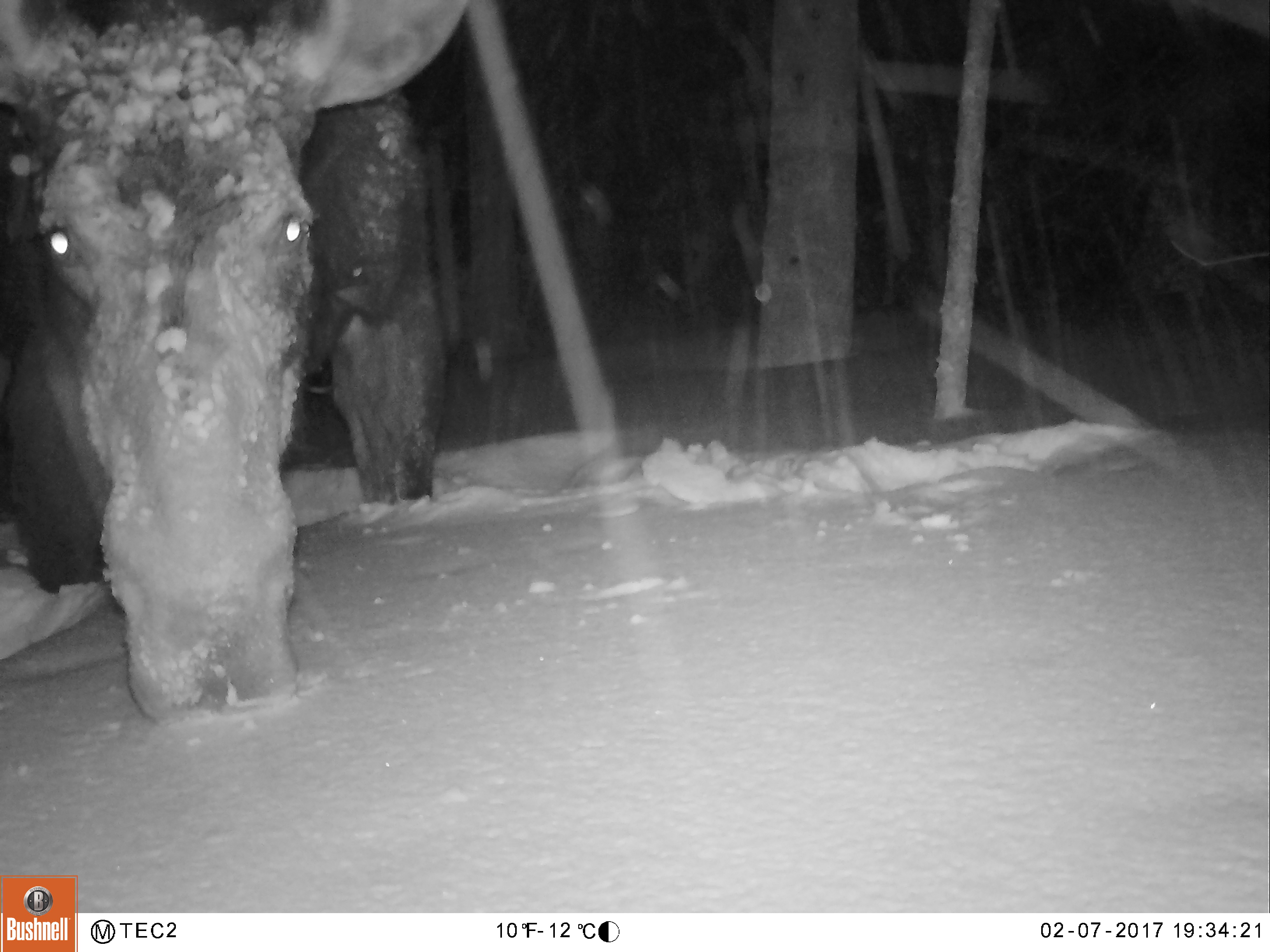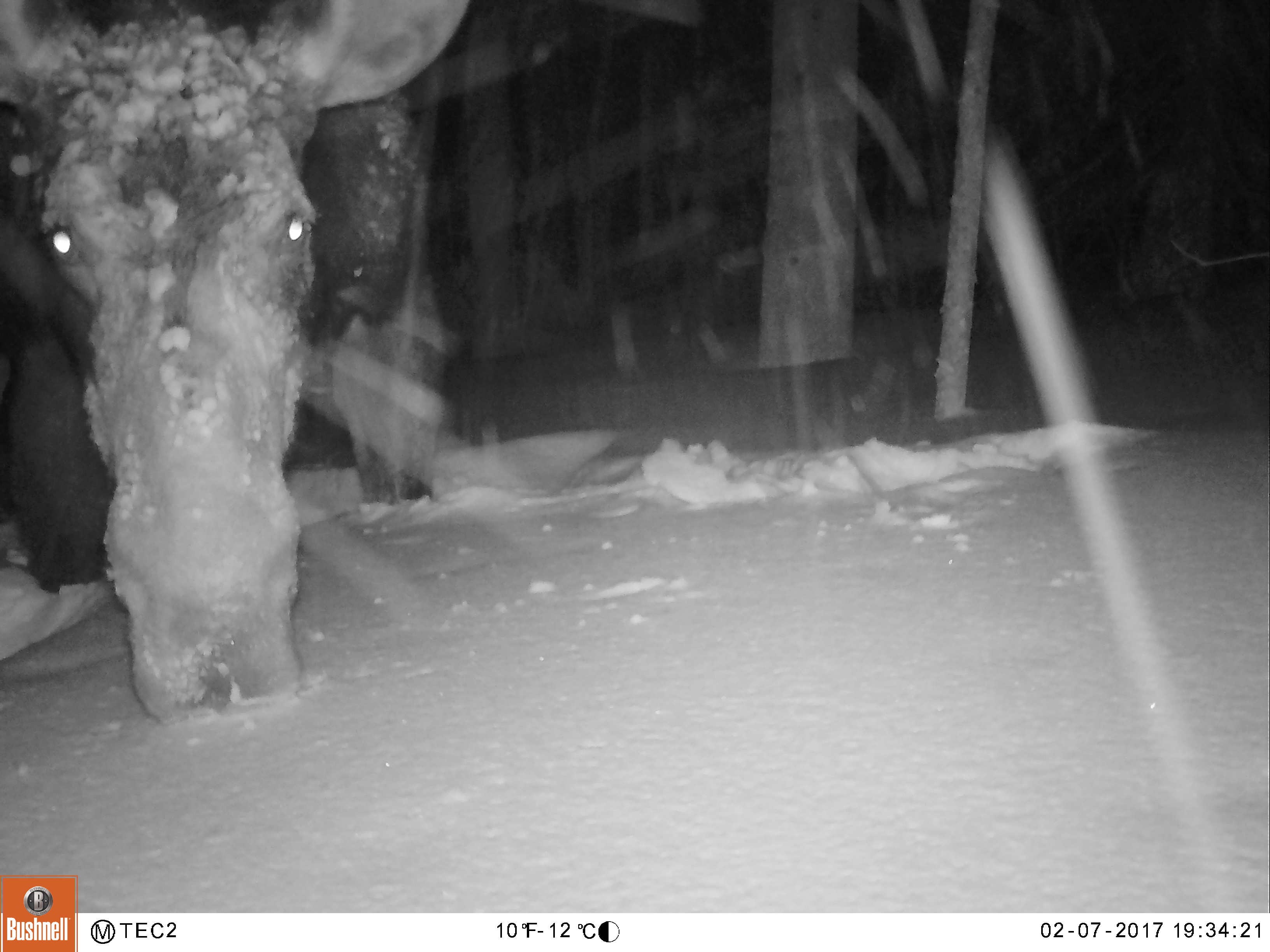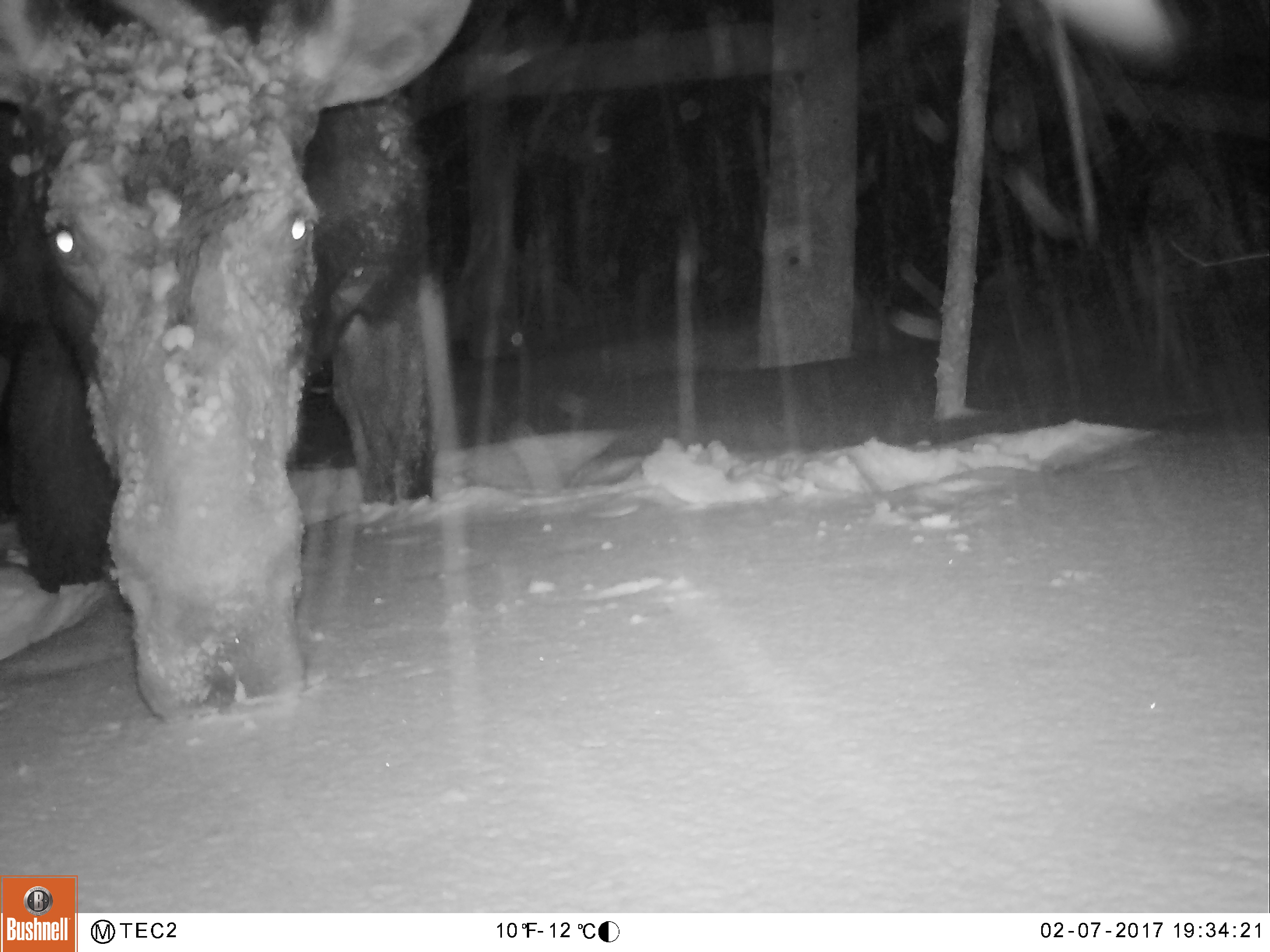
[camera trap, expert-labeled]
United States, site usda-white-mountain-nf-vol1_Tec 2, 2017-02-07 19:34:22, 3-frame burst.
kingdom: Animalia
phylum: Chordata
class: Mammalia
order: Artiodactyla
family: Cervidae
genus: Alces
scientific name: Alces alces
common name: moose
Moose (Alces alces).